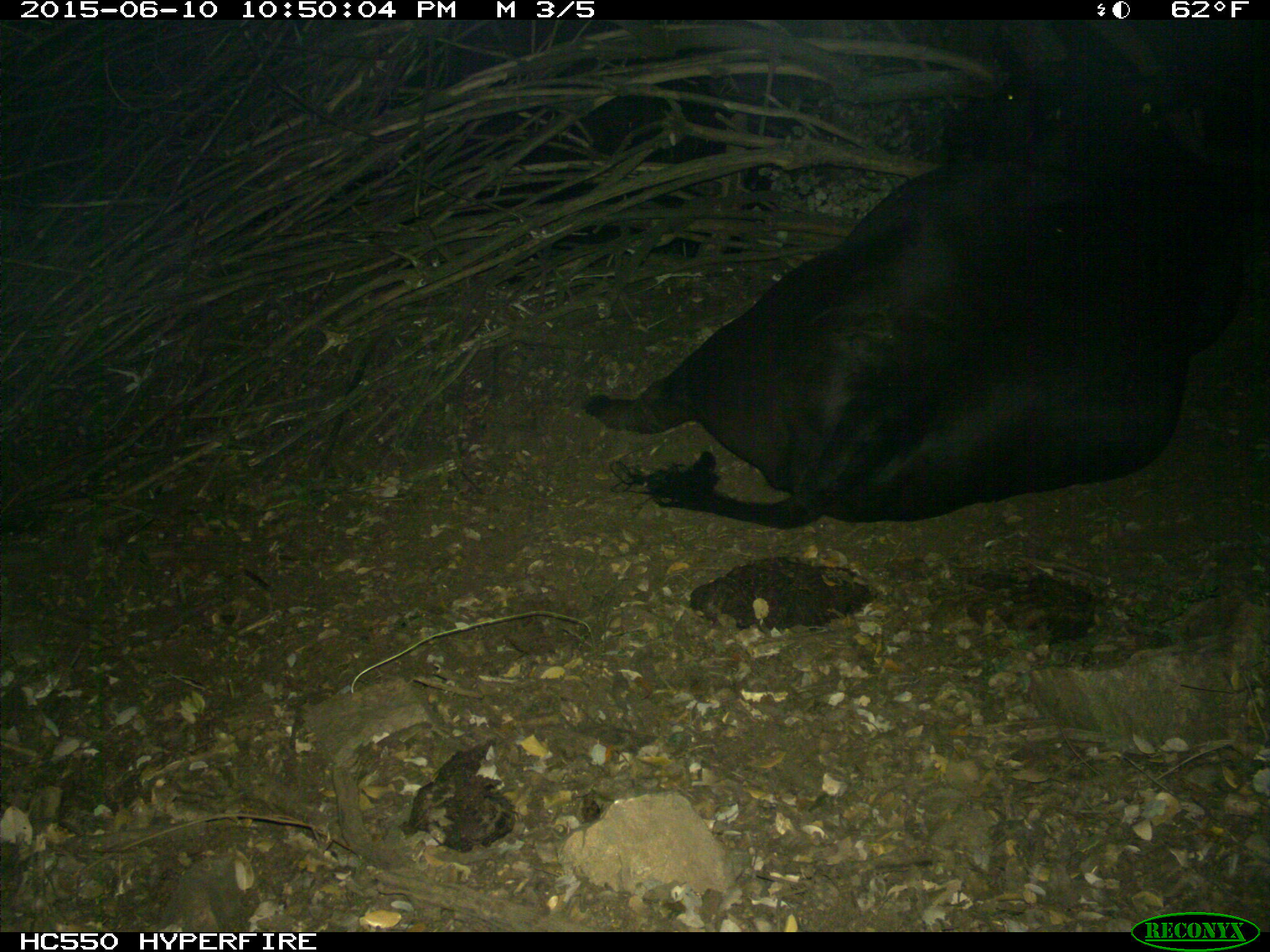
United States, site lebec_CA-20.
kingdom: Animalia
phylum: Chordata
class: Mammalia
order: Artiodactyla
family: Bovidae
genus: Bos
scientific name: Bos taurus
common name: domestic cow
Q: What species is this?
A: Bos taurus (domestic cow).